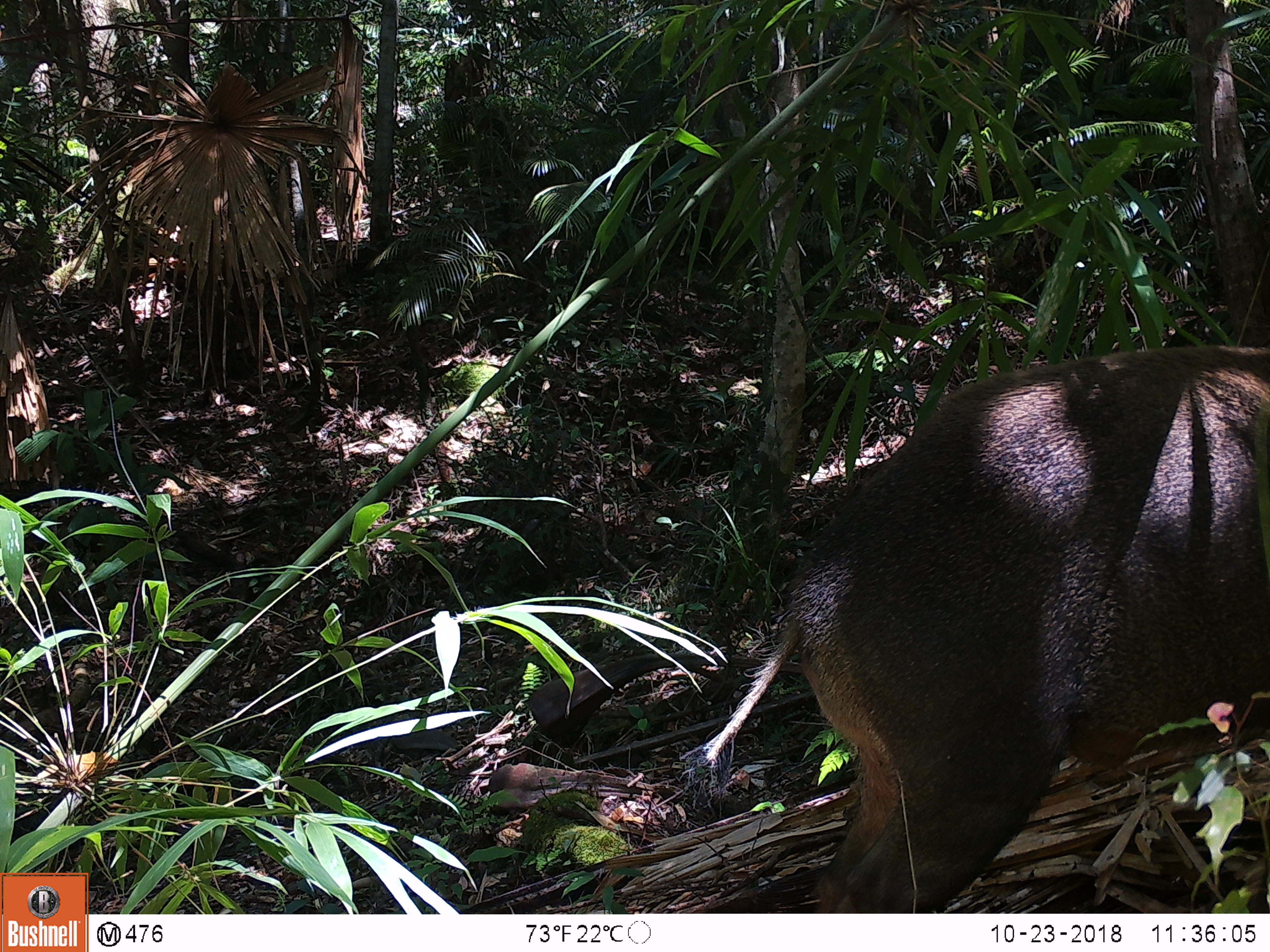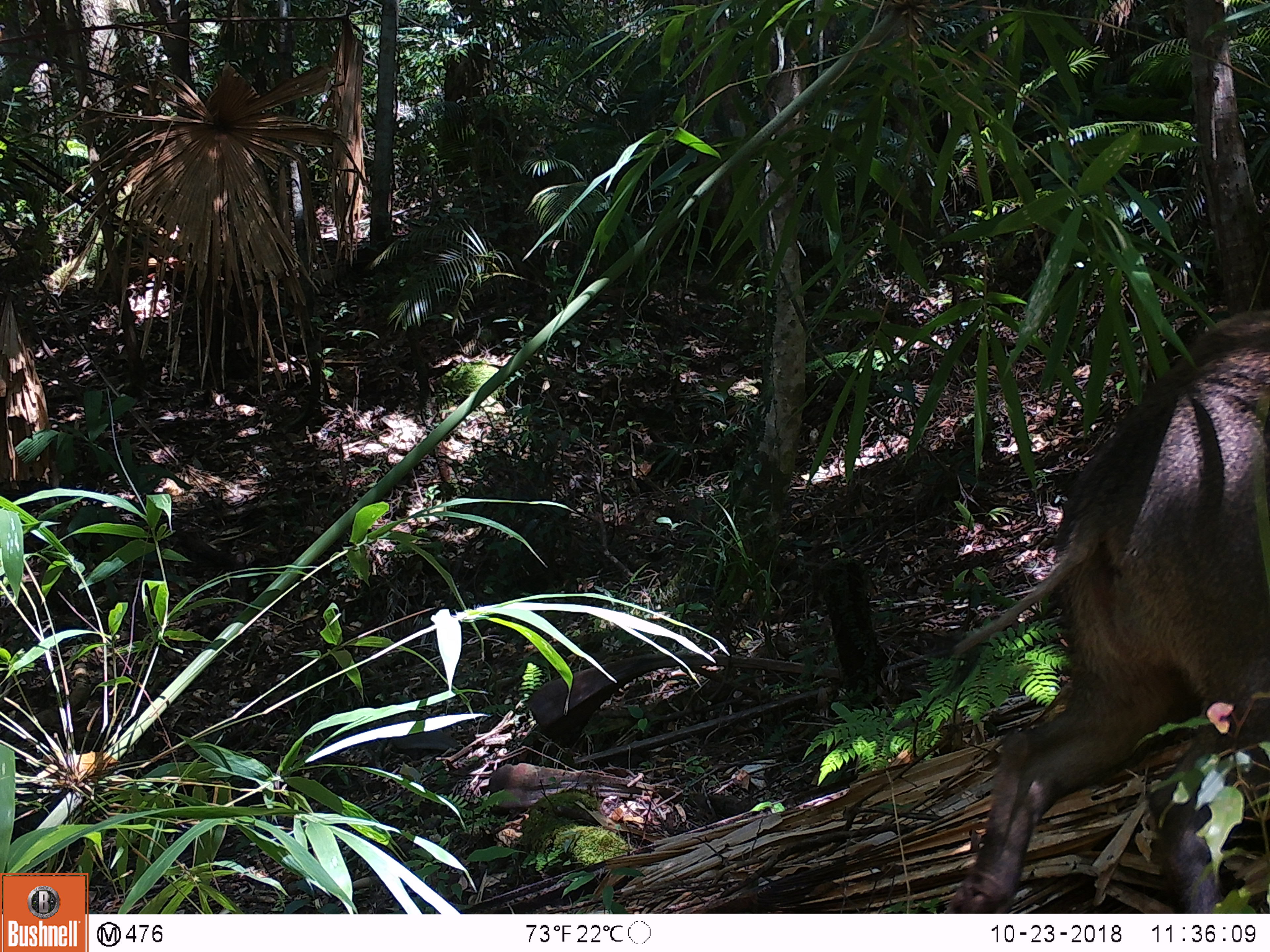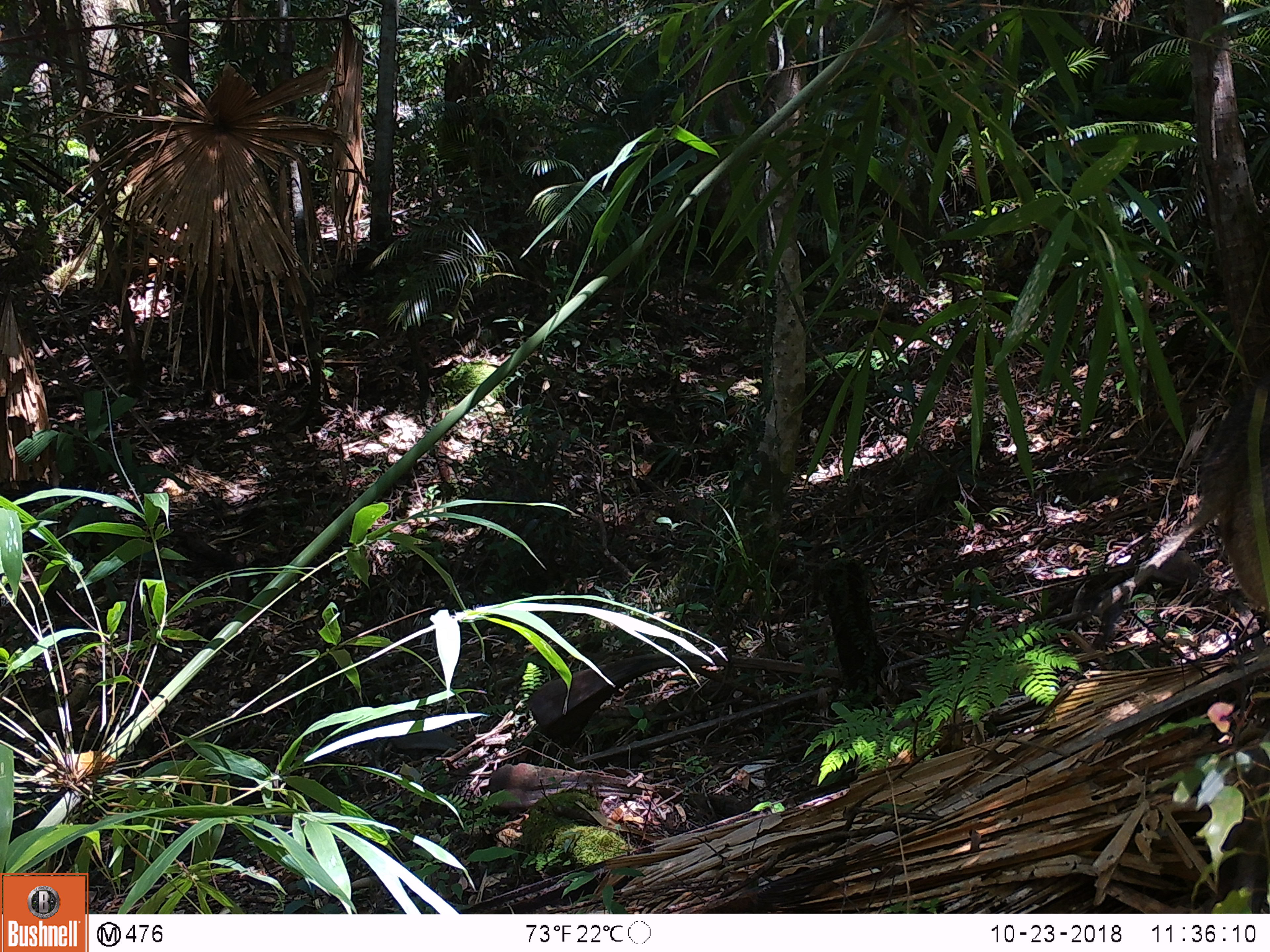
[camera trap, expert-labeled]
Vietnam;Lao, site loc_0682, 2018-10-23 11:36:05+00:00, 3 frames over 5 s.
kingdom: Animalia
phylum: Chordata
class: Mammalia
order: Artiodactyla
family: Suidae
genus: Sus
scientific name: Sus scrofa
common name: eurasian wild pig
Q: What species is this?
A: Eurasian wild pig (Sus scrofa).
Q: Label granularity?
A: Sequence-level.